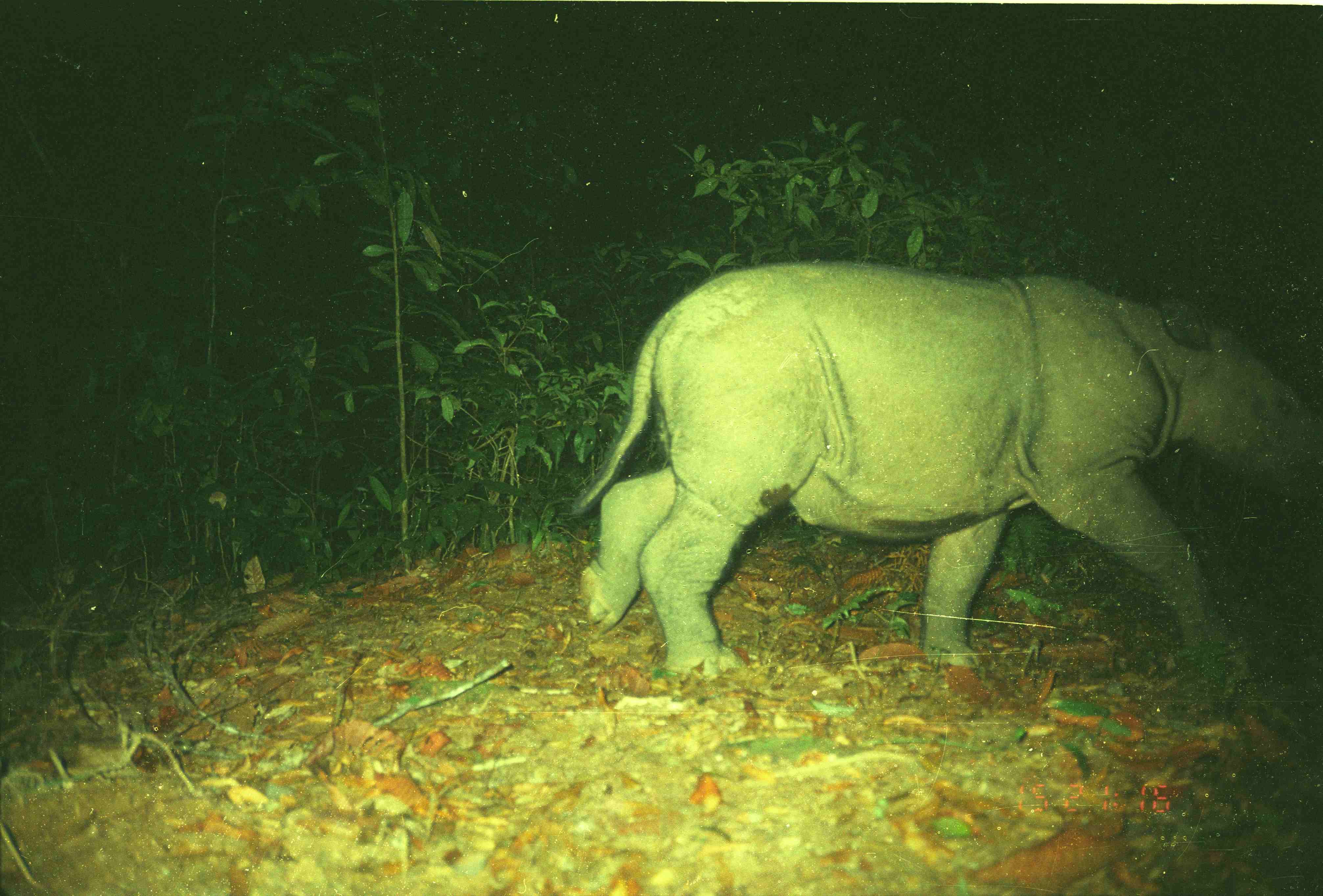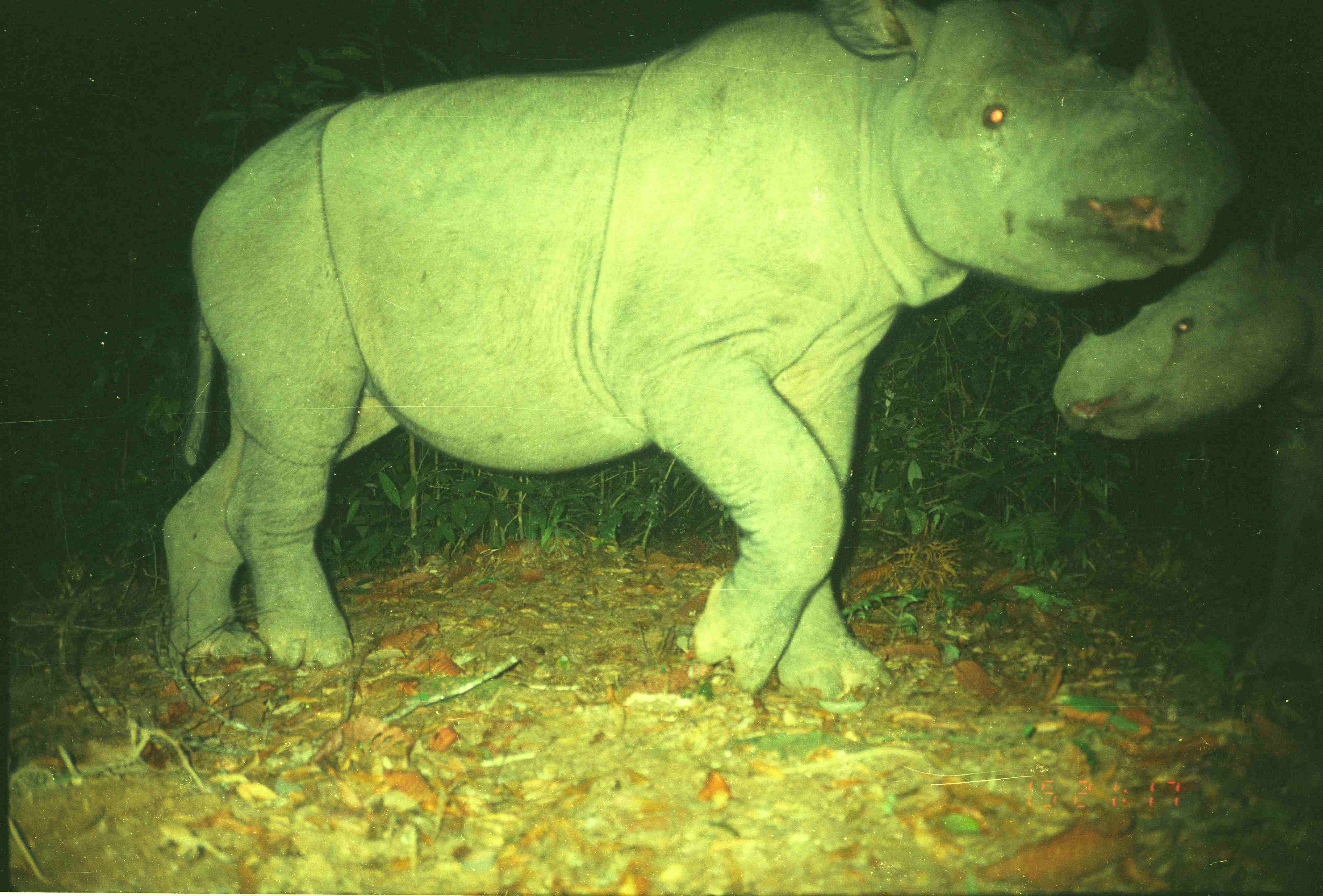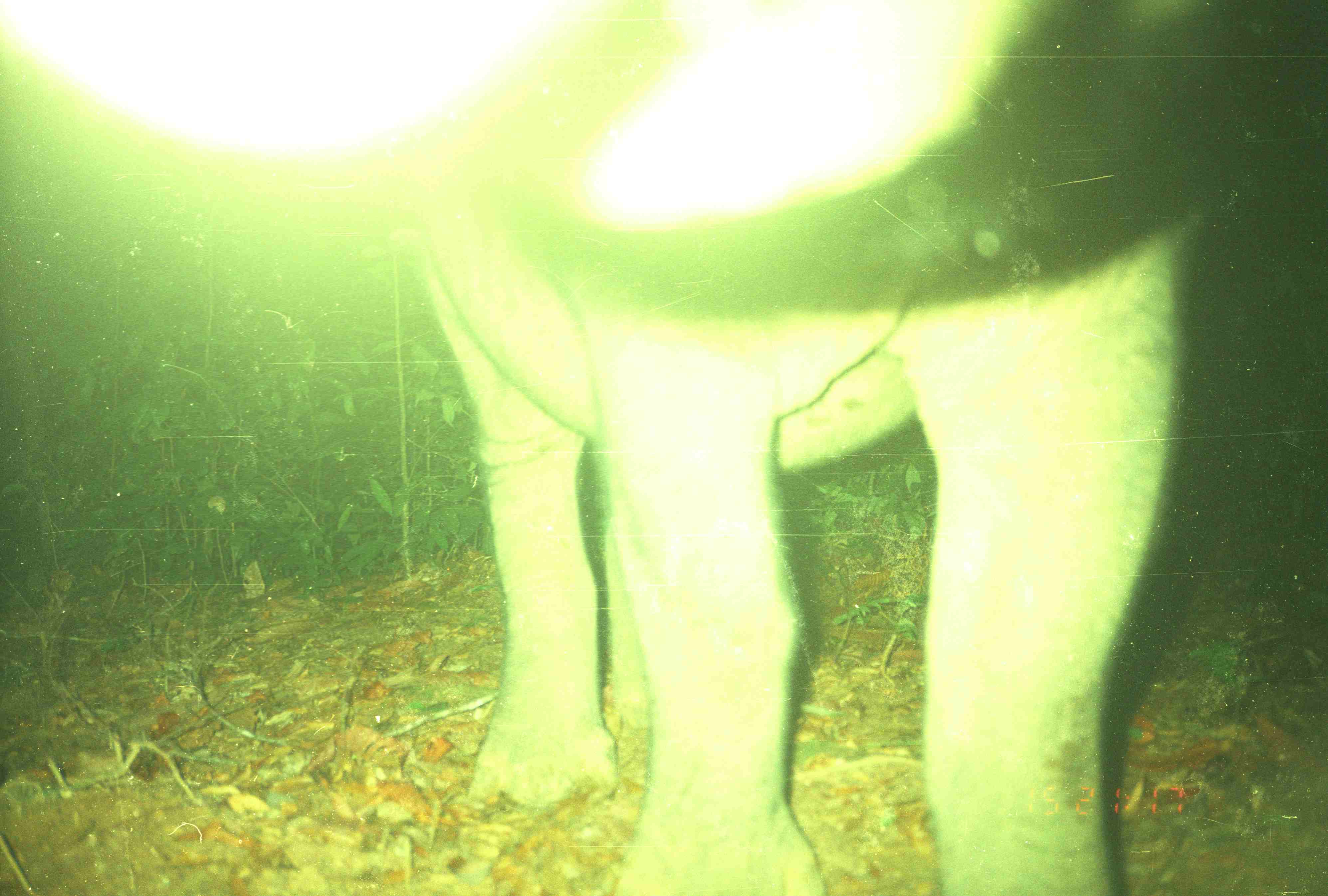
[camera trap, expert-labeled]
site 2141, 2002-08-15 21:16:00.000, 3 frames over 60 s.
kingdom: Animalia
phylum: Chordata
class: Mammalia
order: Perissodactyla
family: Rhinocerotidae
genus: Dicerorhinus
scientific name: Dicerorhinus sumatrensis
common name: sumatran rhinoceros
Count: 1.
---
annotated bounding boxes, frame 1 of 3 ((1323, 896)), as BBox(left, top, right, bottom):
dicerorhinus sumatrensis: BBox(573, 256, 1320, 681)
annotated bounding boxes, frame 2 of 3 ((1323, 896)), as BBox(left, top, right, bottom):
dicerorhinus sumatrensis: BBox(154, 0, 1250, 704); BBox(1050, 187, 1322, 694)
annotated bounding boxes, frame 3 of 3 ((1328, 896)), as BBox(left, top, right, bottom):
dicerorhinus sumatrensis: BBox(349, 0, 1205, 893)